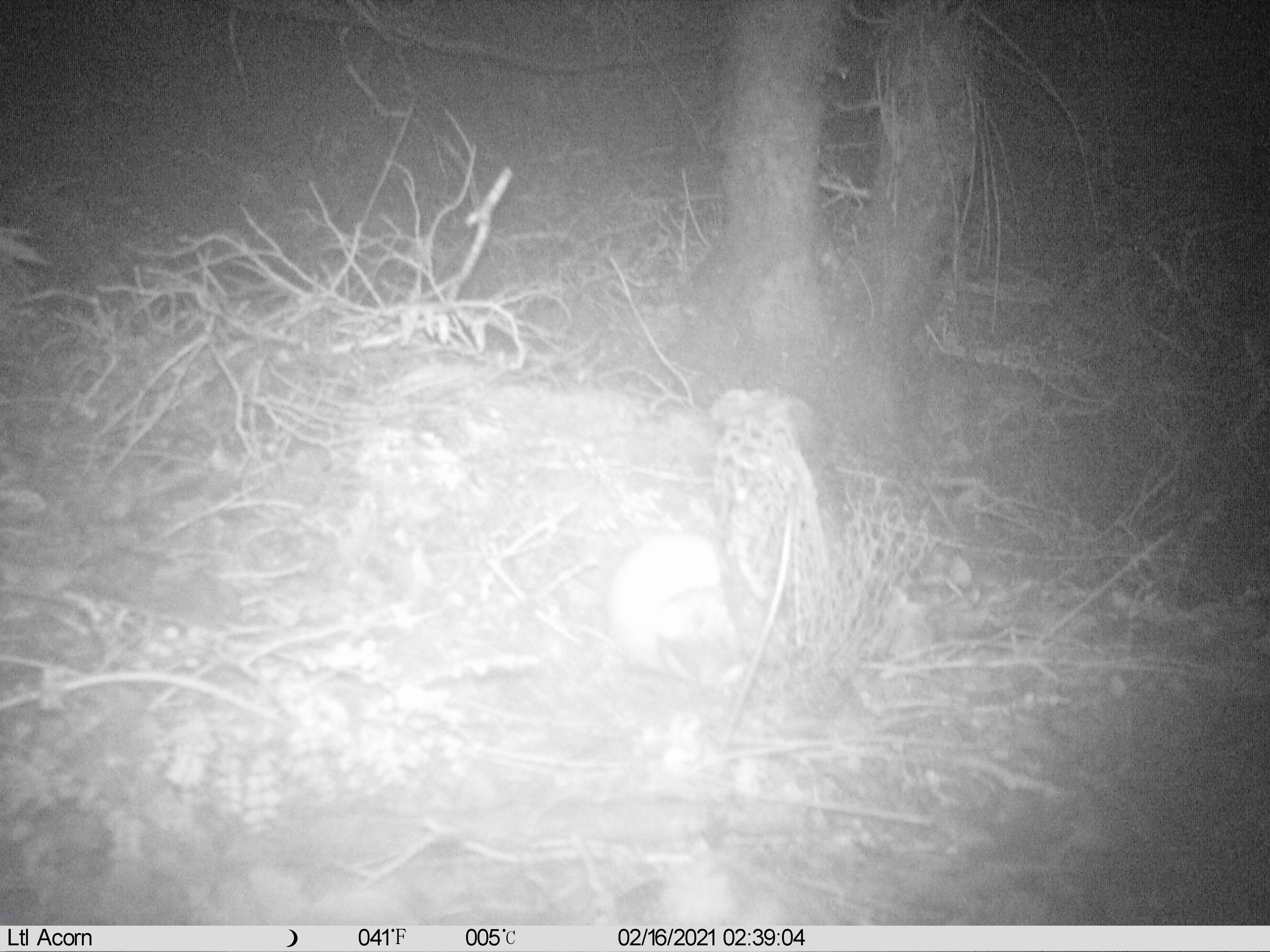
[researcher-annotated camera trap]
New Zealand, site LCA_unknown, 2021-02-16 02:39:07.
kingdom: Animalia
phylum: Chordata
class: Mammalia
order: Carnivora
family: Mustelidae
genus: Mustela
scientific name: Mustela erminea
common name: stoat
Stoat (Mustela erminea).